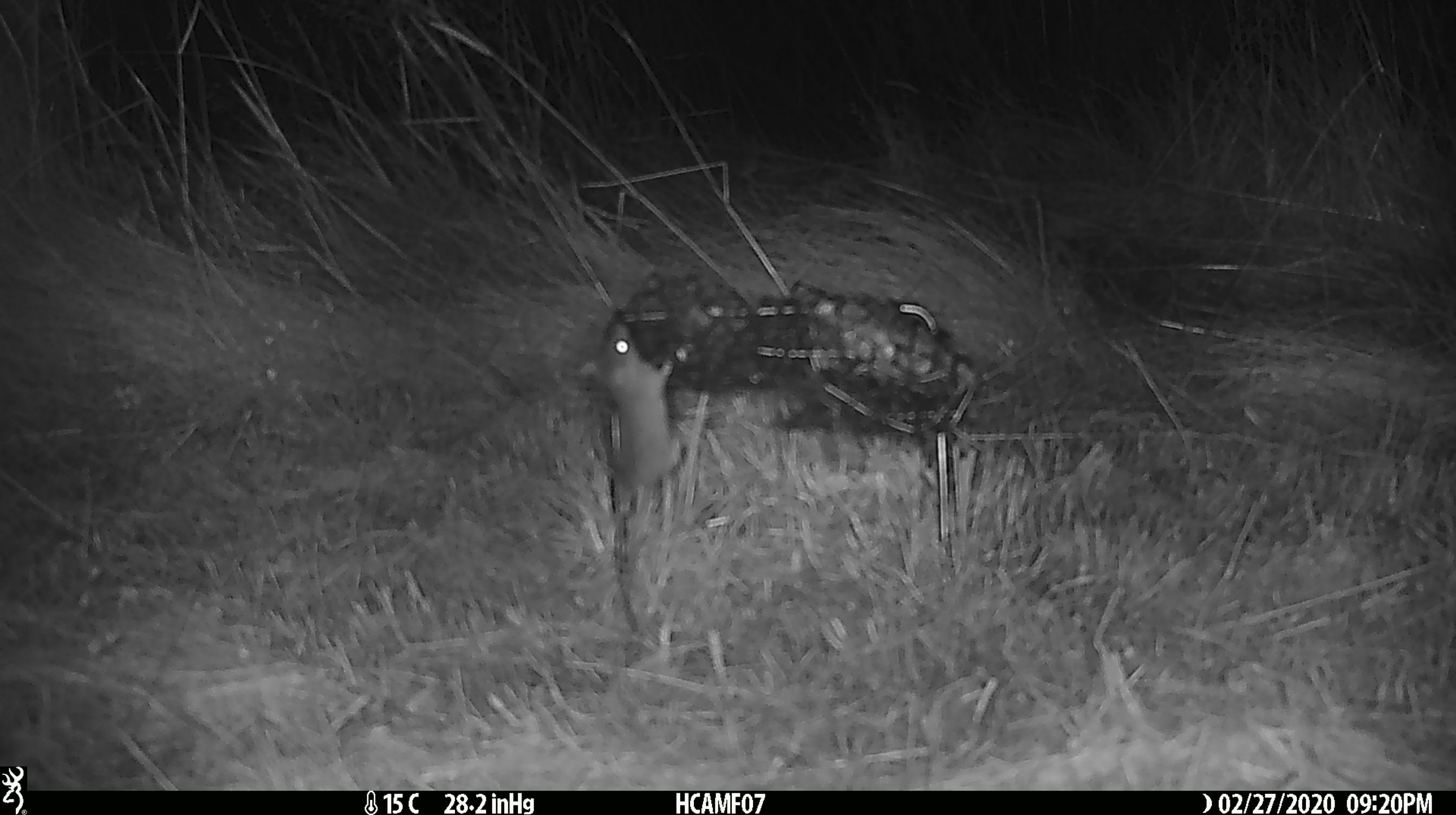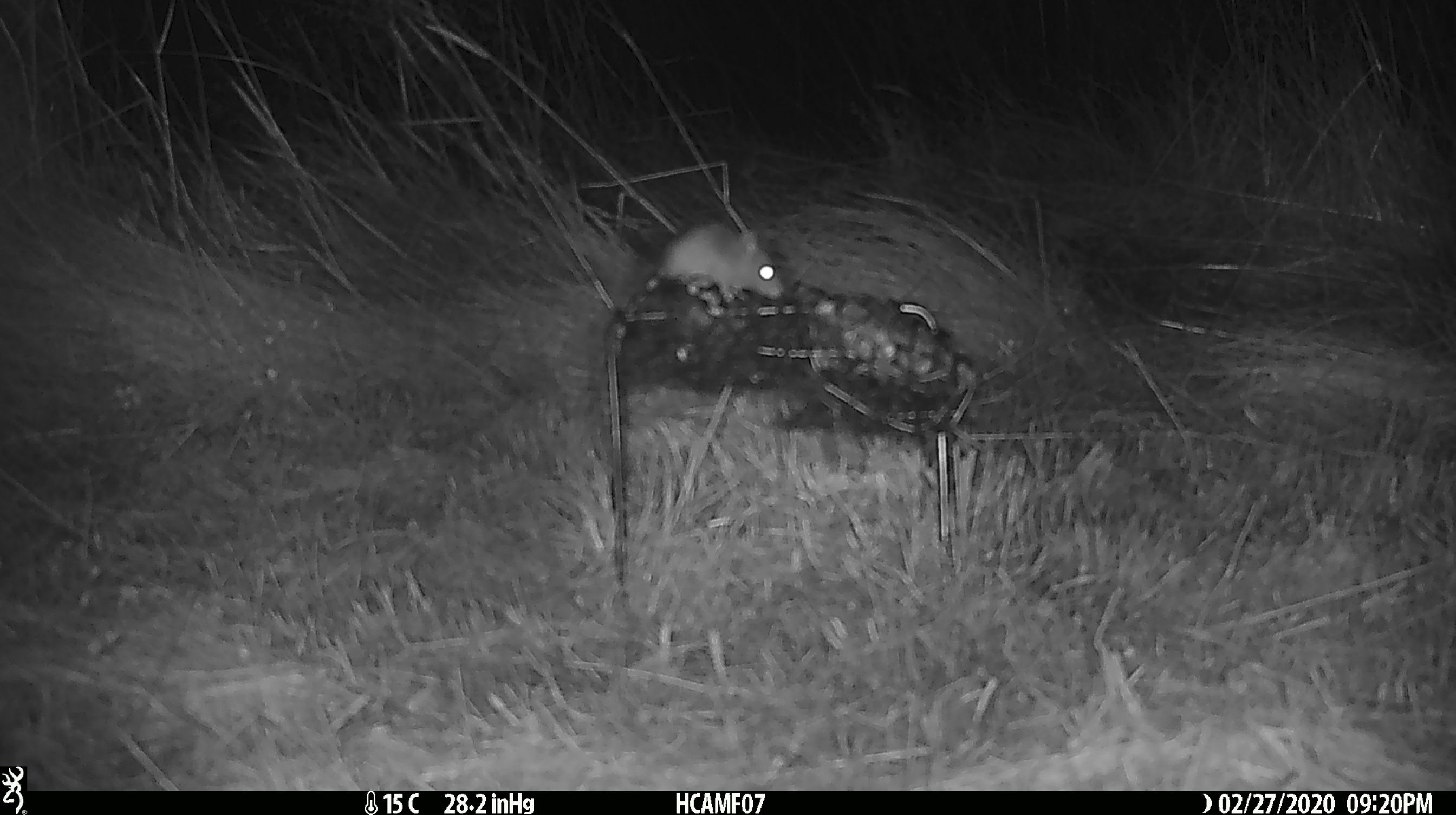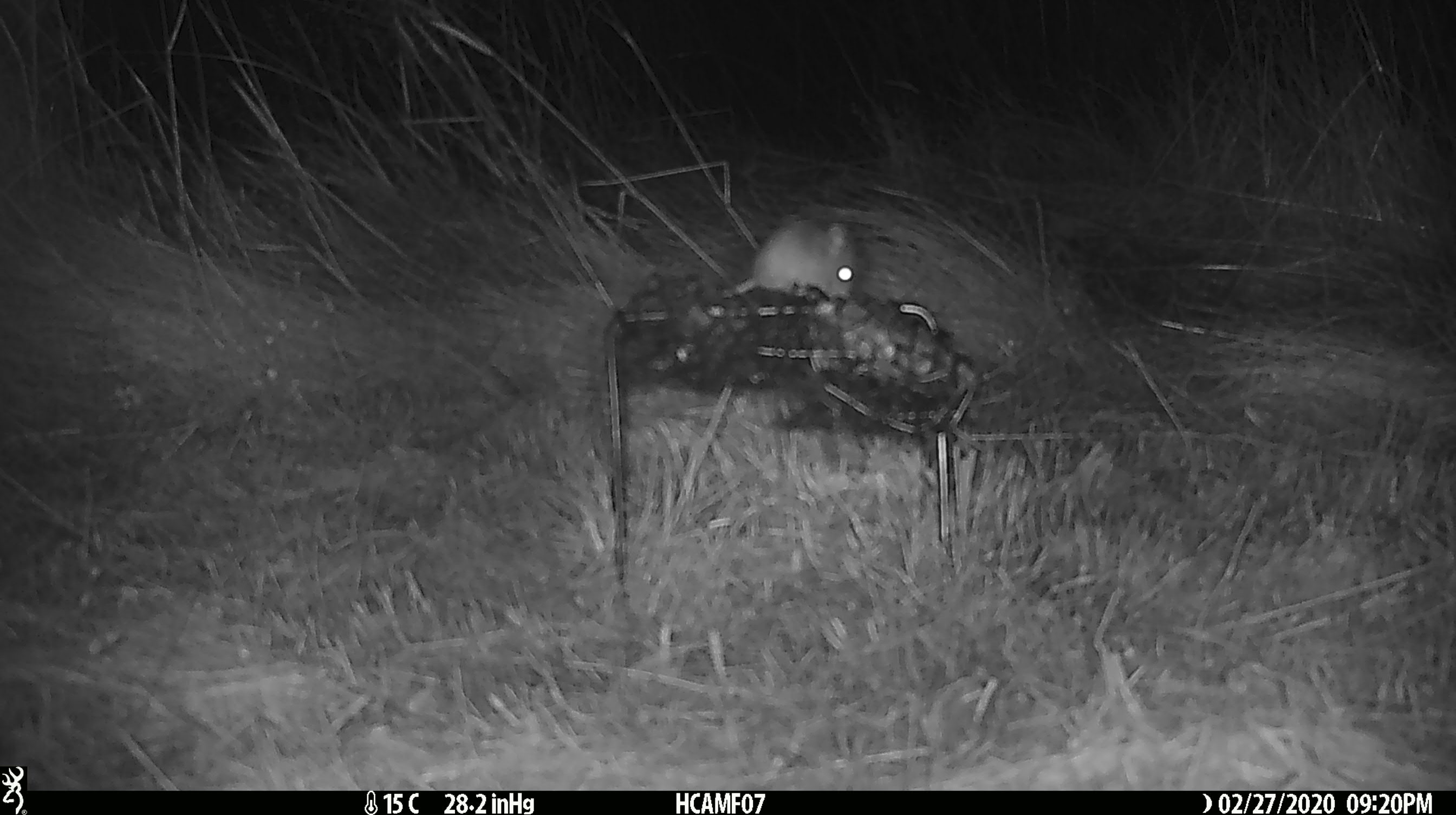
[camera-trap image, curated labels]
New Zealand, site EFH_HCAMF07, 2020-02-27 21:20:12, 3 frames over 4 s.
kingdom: Animalia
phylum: Chordata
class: Mammalia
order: Rodentia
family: Muridae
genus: Mus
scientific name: Mus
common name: mouse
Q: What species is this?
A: Mouse (Mus).